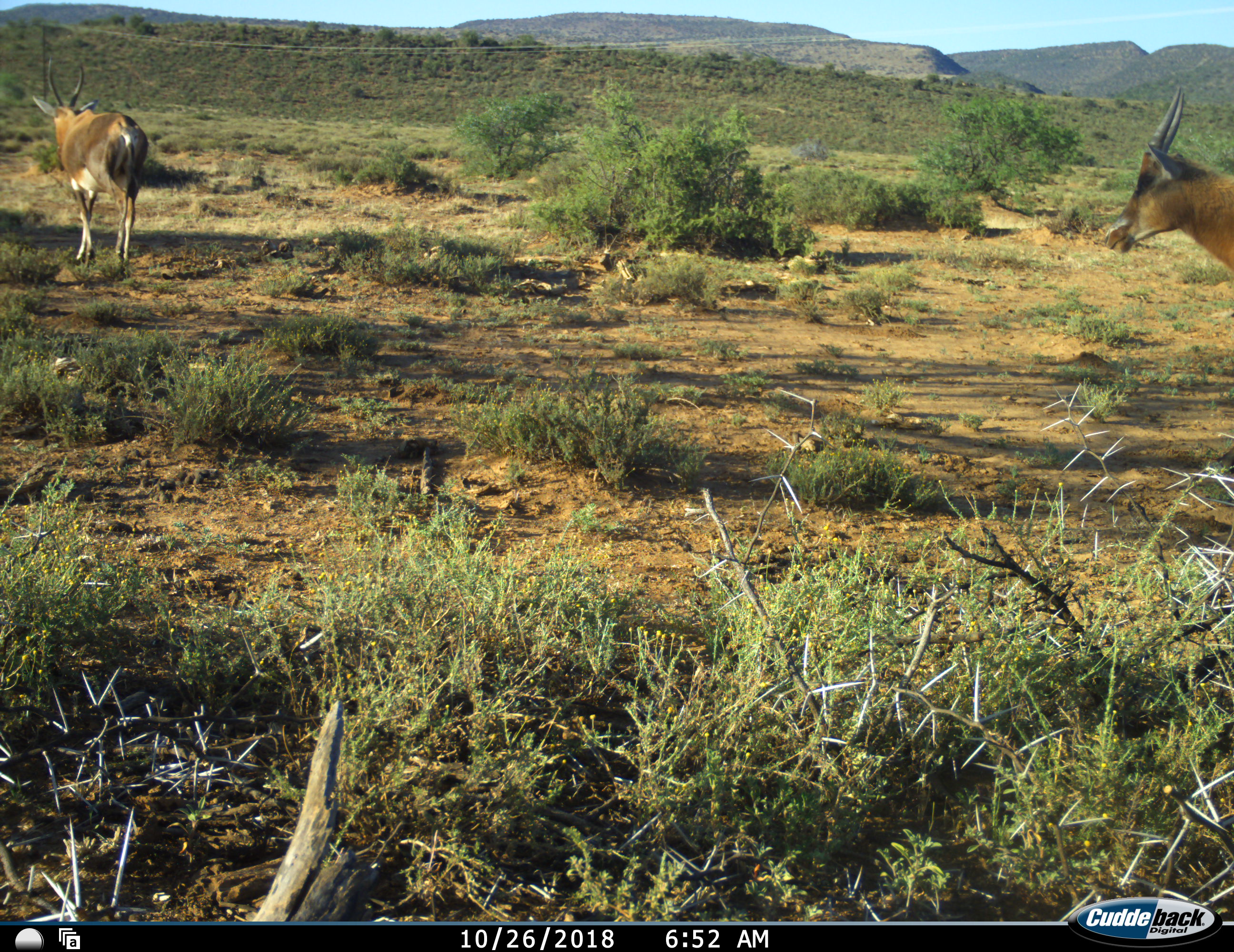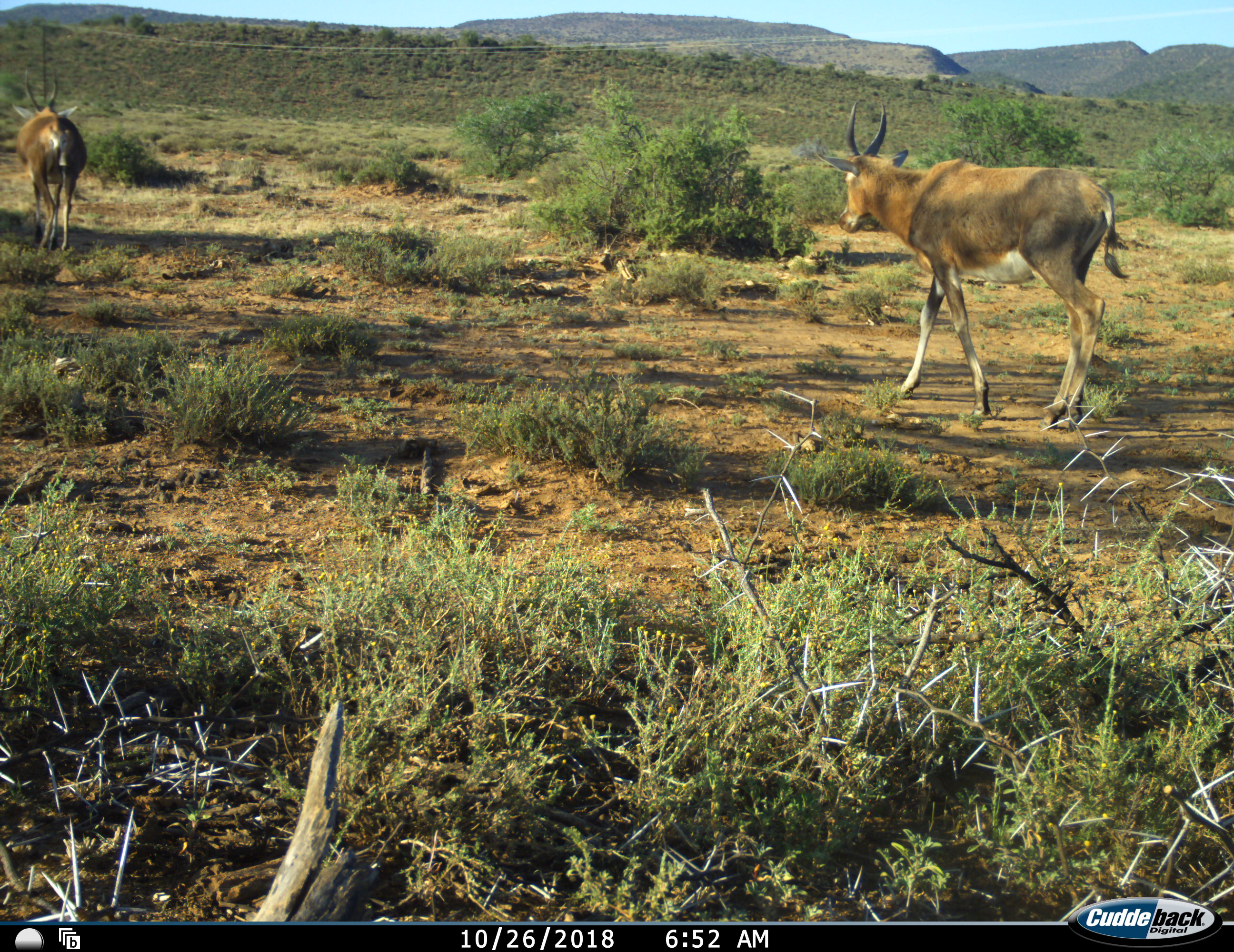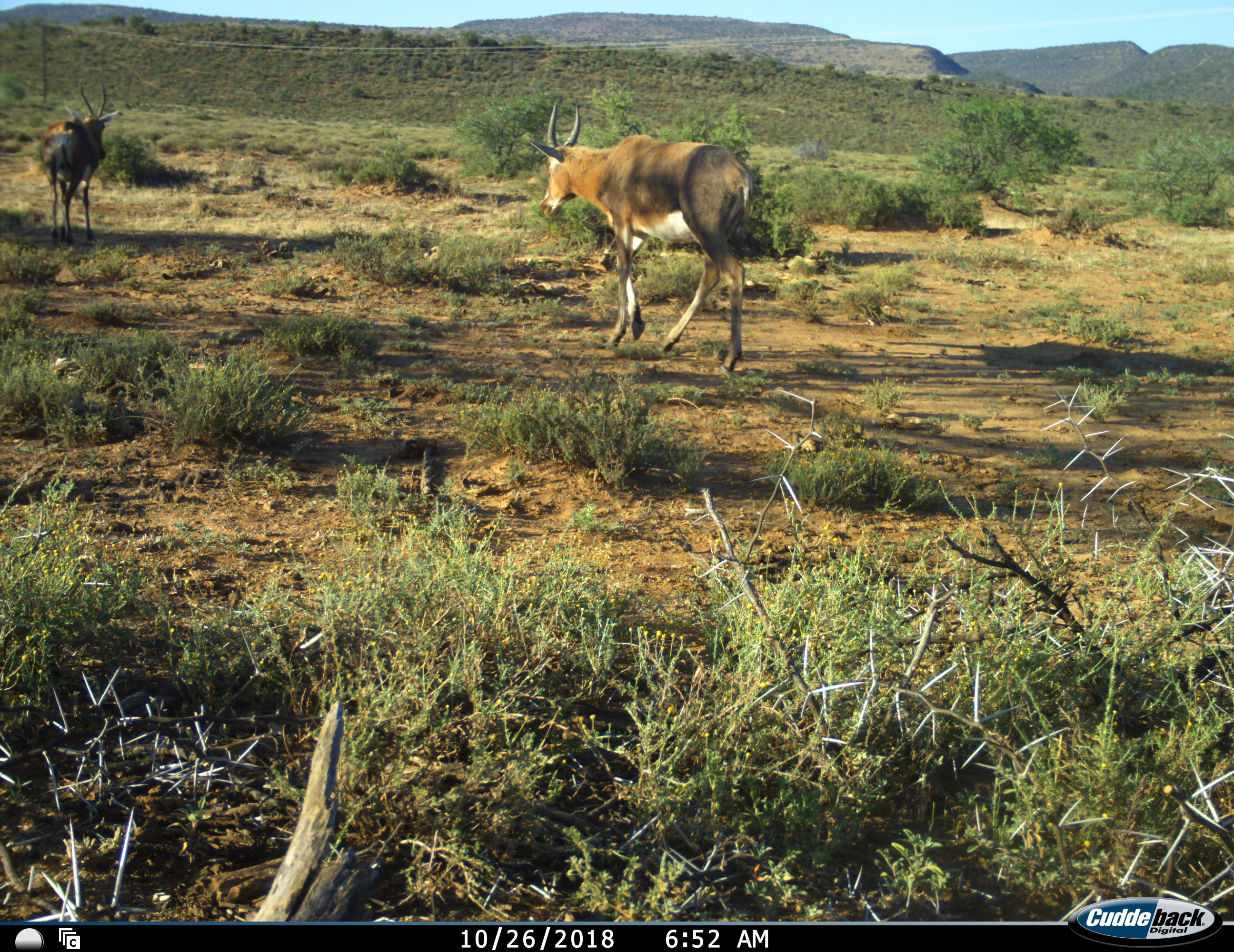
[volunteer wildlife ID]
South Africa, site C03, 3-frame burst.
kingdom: Animalia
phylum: Chordata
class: Mammalia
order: Artiodactyla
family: Bovidae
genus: Damaliscus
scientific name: Damaliscus pygargus phillipsi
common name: blesbok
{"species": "blesbok (Damaliscus pygargus phillipsi)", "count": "2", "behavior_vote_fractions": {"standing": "0%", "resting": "0%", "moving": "100%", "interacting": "0%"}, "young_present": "0%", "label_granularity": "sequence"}